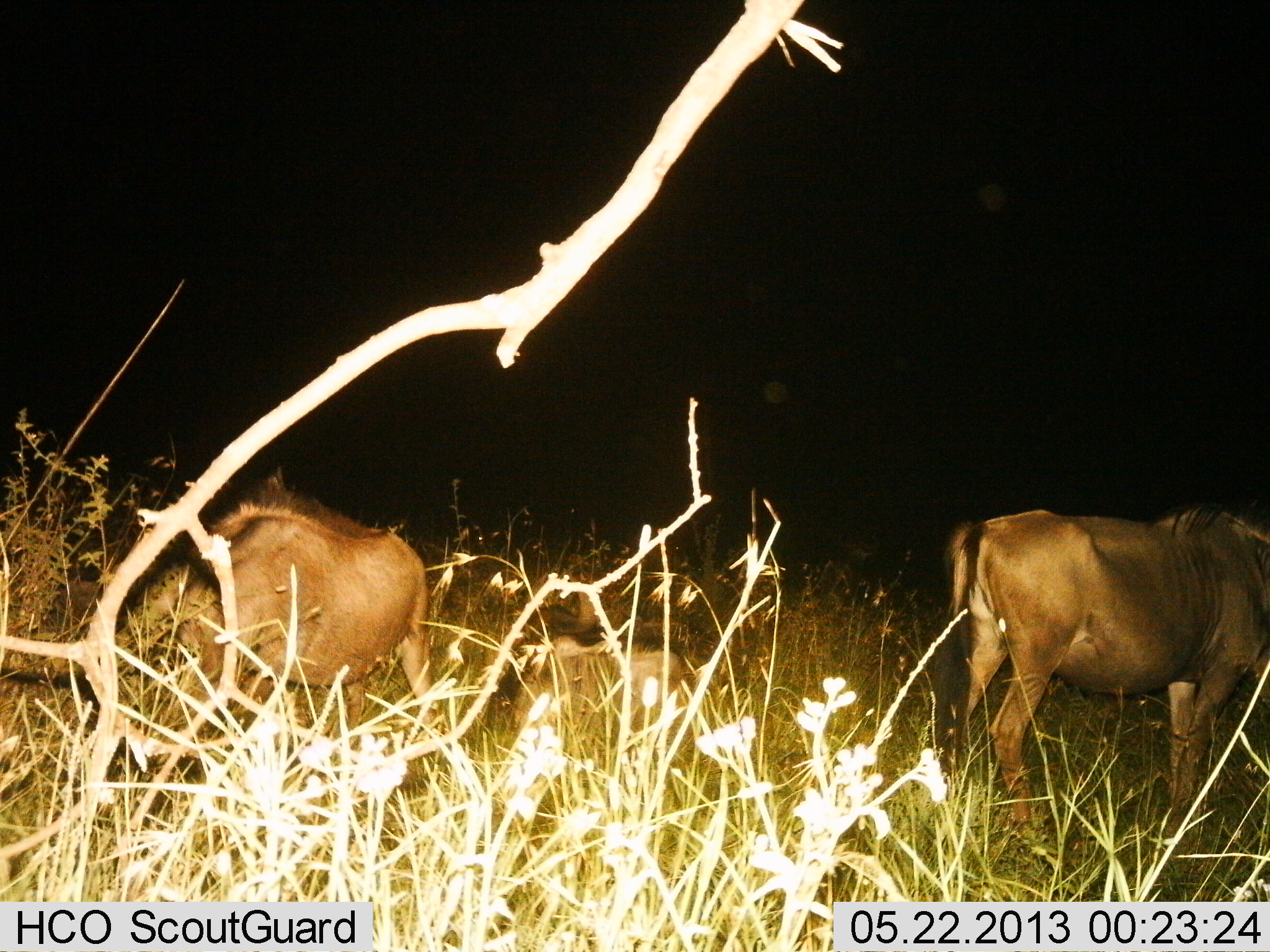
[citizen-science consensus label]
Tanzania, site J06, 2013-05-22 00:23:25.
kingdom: Animalia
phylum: Chordata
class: Mammalia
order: Artiodactyla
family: Bovidae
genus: Connochaetes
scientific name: Connochaetes taurinus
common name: blue wildebeest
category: wildebeest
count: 2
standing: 50%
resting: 17%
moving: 8%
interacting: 0%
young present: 8%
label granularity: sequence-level